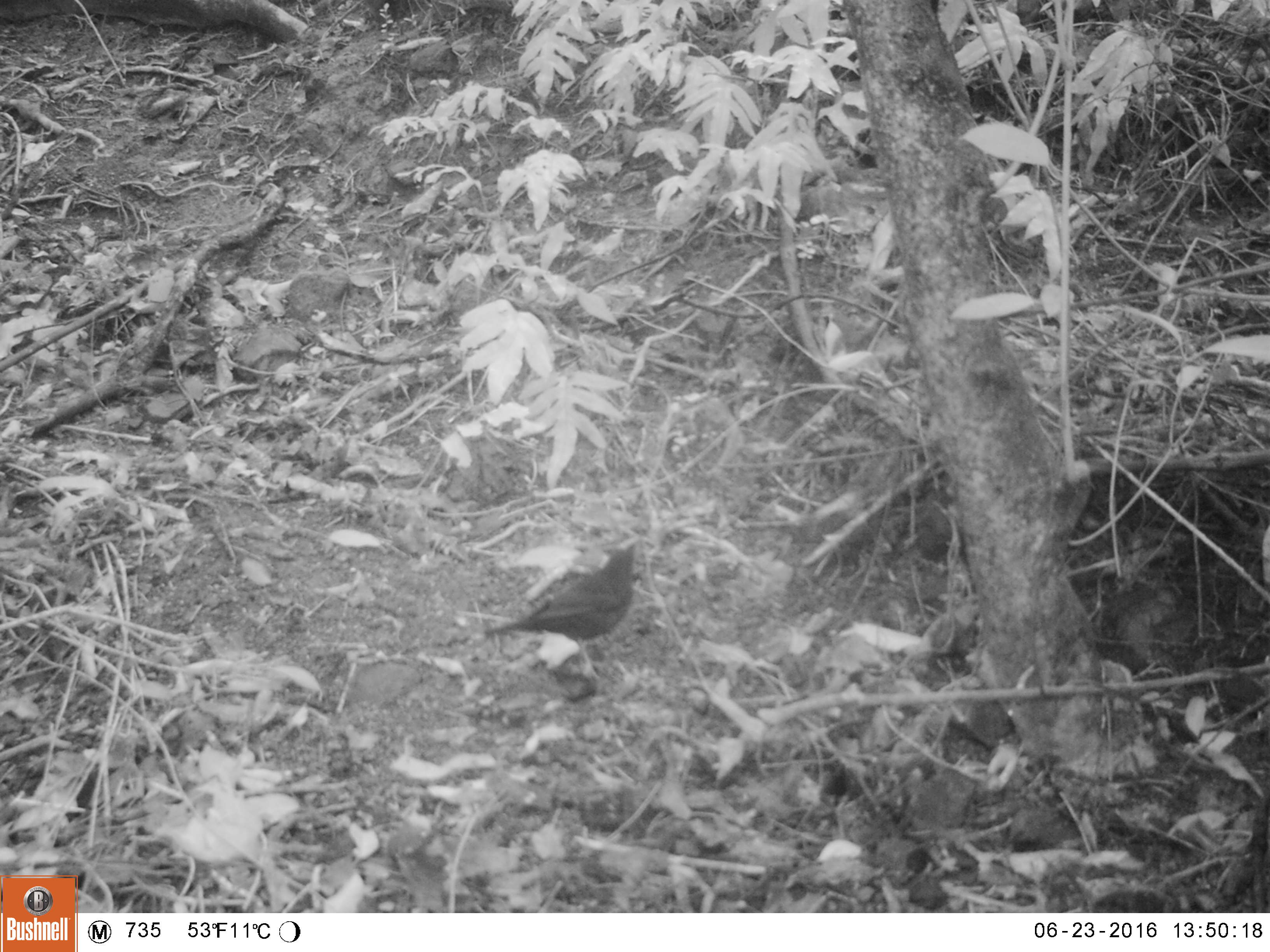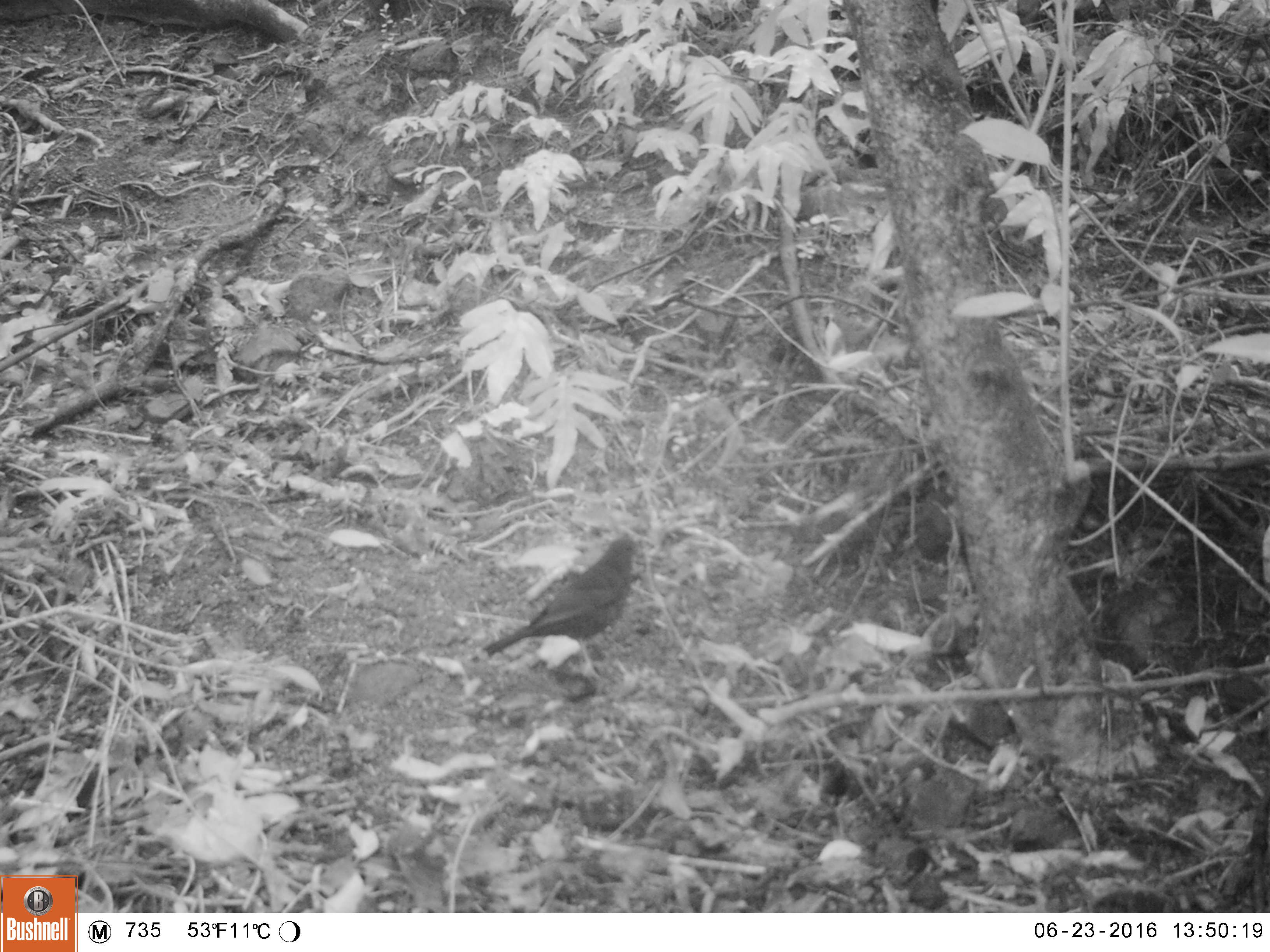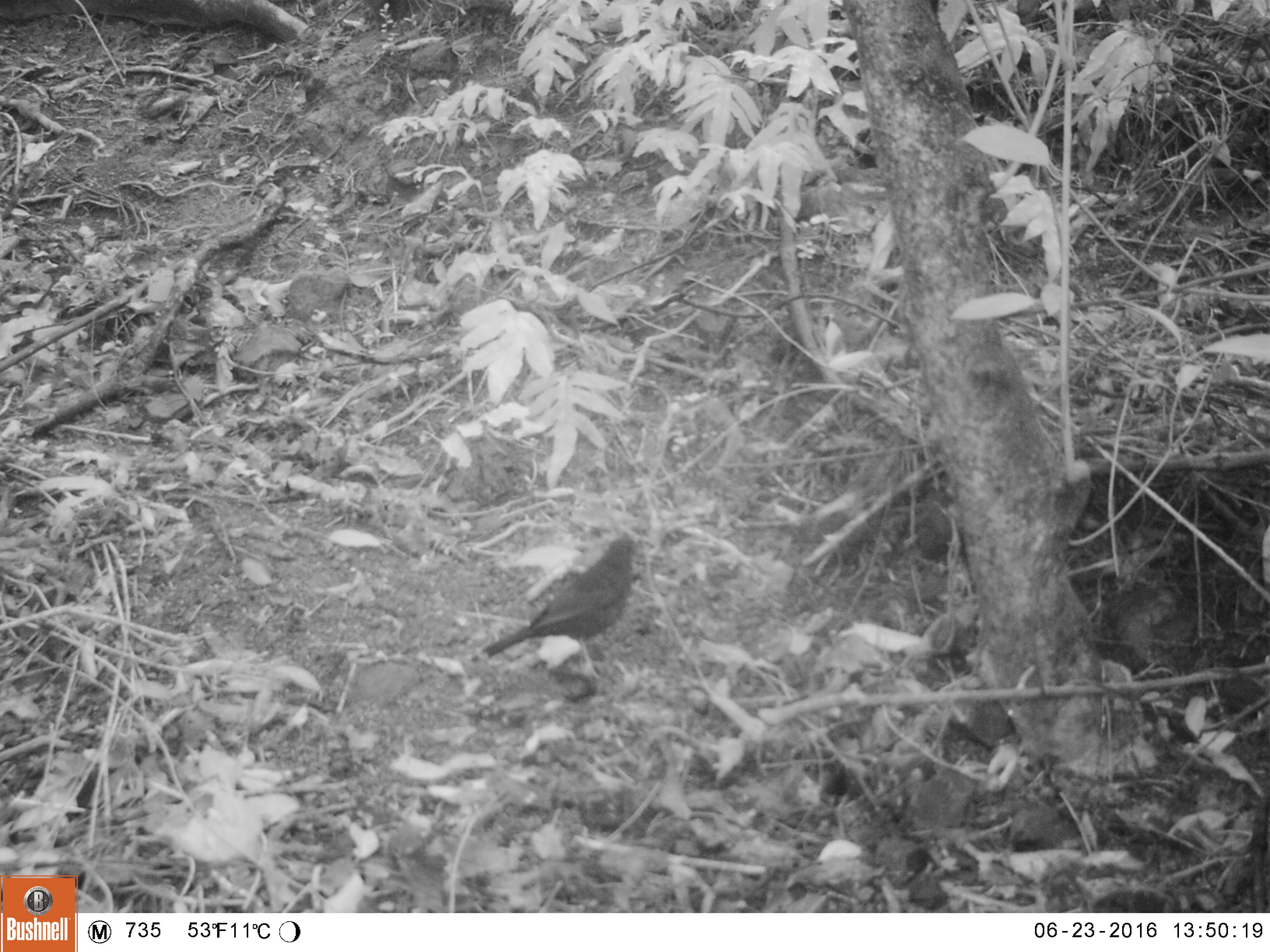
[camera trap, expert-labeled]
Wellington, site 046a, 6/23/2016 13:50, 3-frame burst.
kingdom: Animalia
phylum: Chordata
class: Aves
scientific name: Aves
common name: bird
Bird (Aves).